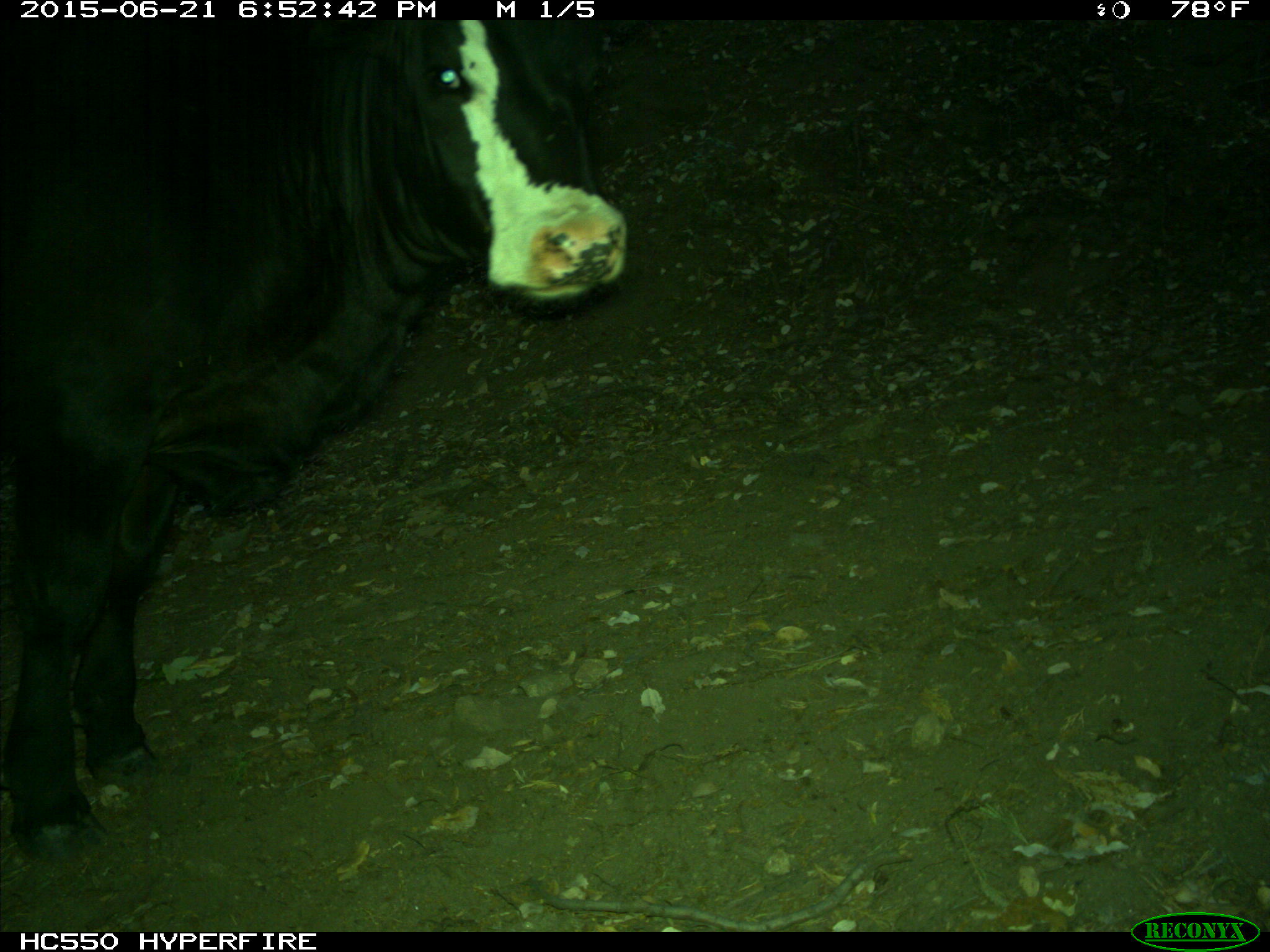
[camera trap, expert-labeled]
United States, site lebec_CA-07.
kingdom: Animalia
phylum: Chordata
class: Mammalia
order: Artiodactyla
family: Bovidae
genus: Bos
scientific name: Bos taurus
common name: domestic cow